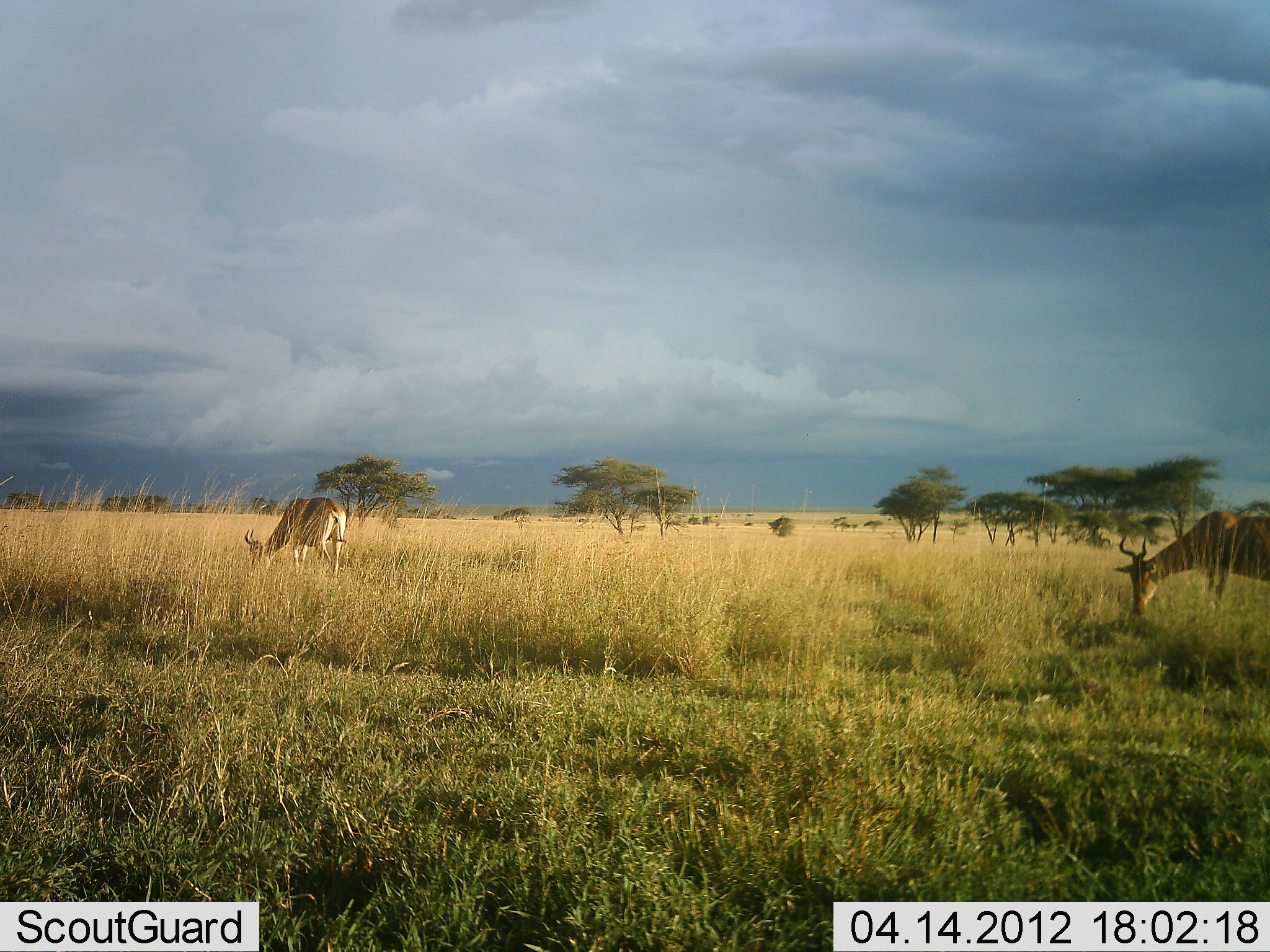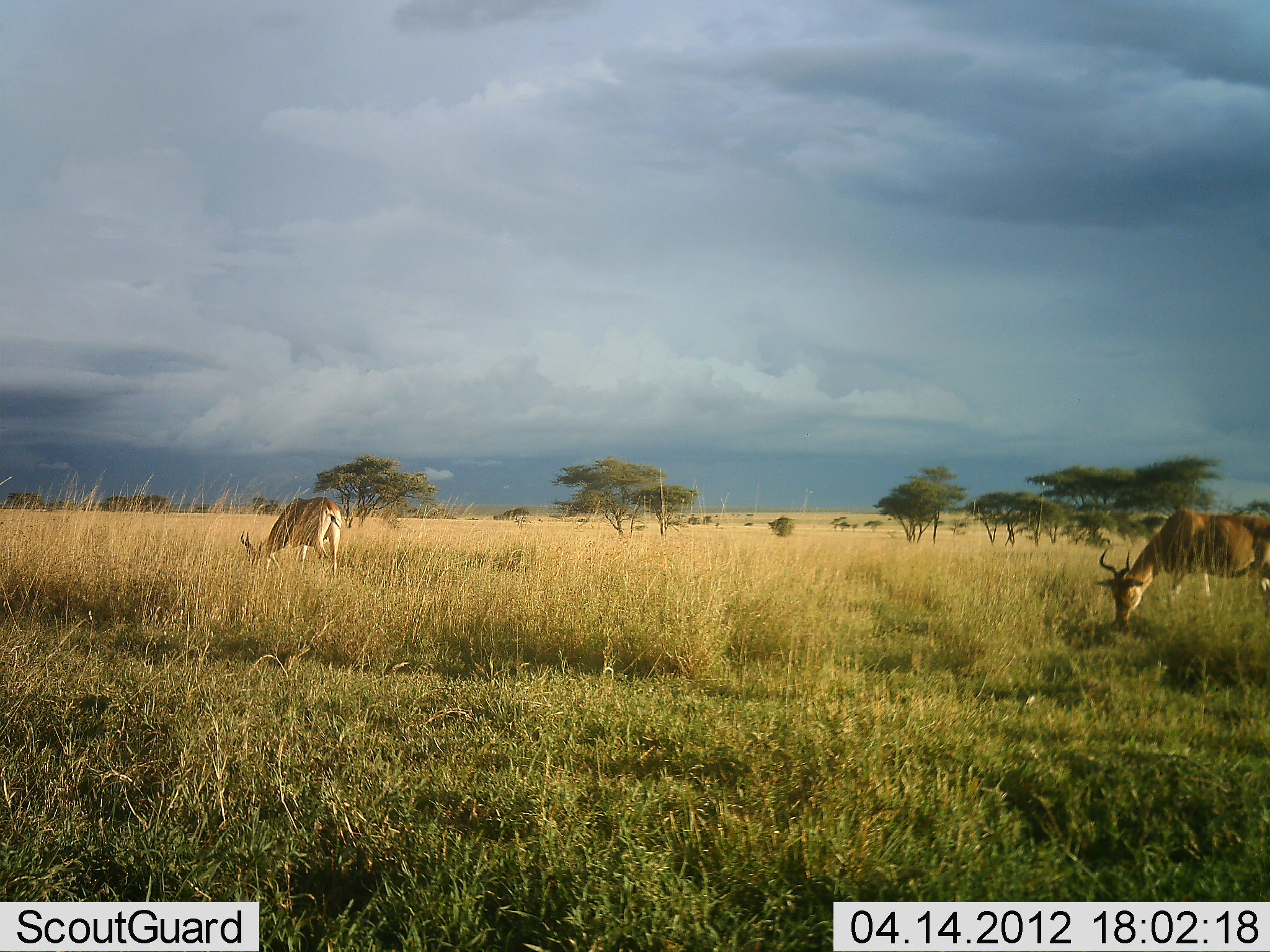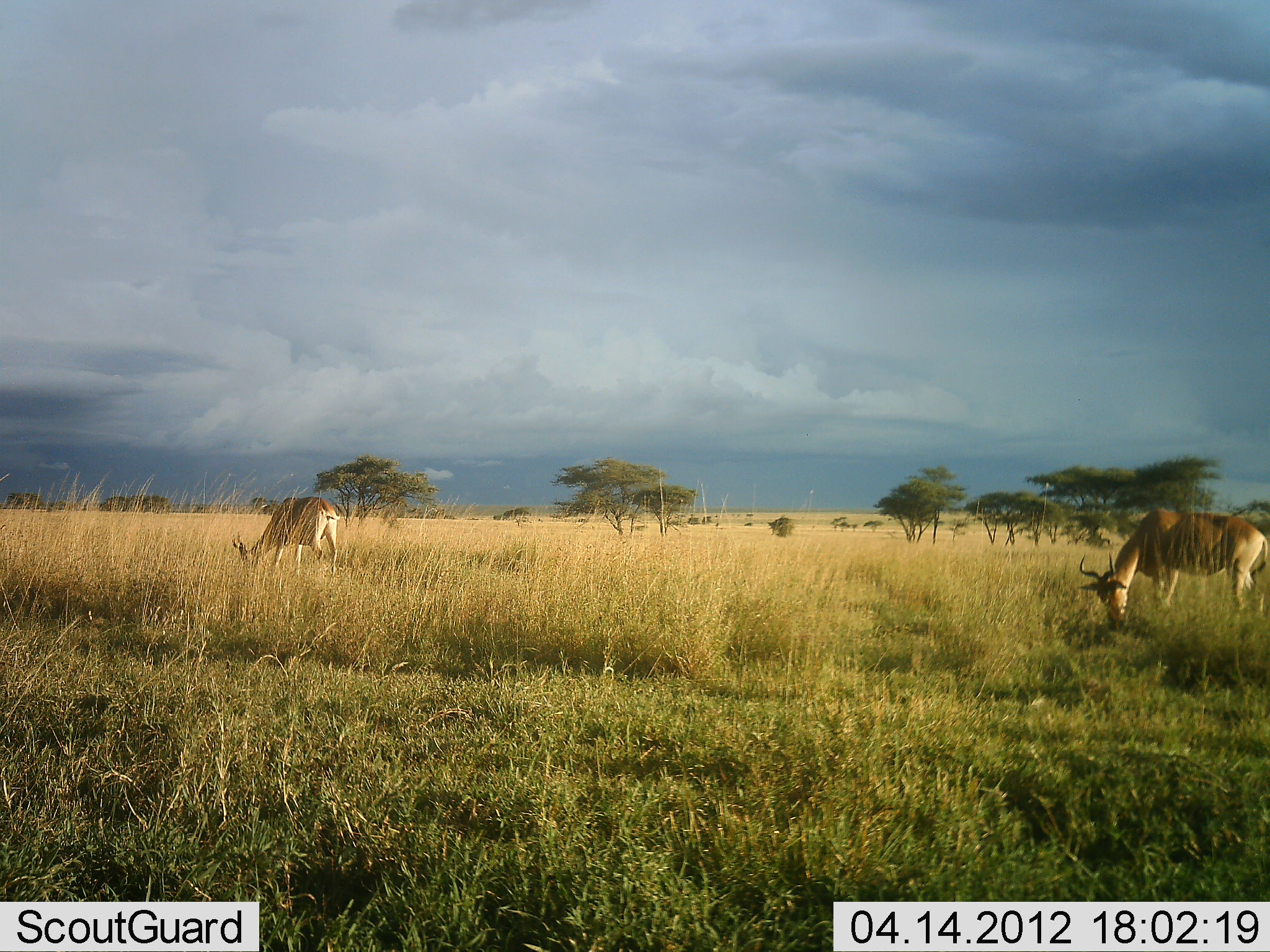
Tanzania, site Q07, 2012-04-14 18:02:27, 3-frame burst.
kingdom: Animalia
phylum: Chordata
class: Mammalia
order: Artiodactyla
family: Bovidae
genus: Alcelaphus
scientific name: Alcelaphus buselaphus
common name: hartebeest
Hartebeest (Alcelaphus buselaphus), count 2. Behavior (volunteer vote fractions): standing 0%, resting 0%, moving 6%, interacting 0%. Young present (vote fraction): 0%. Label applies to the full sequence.